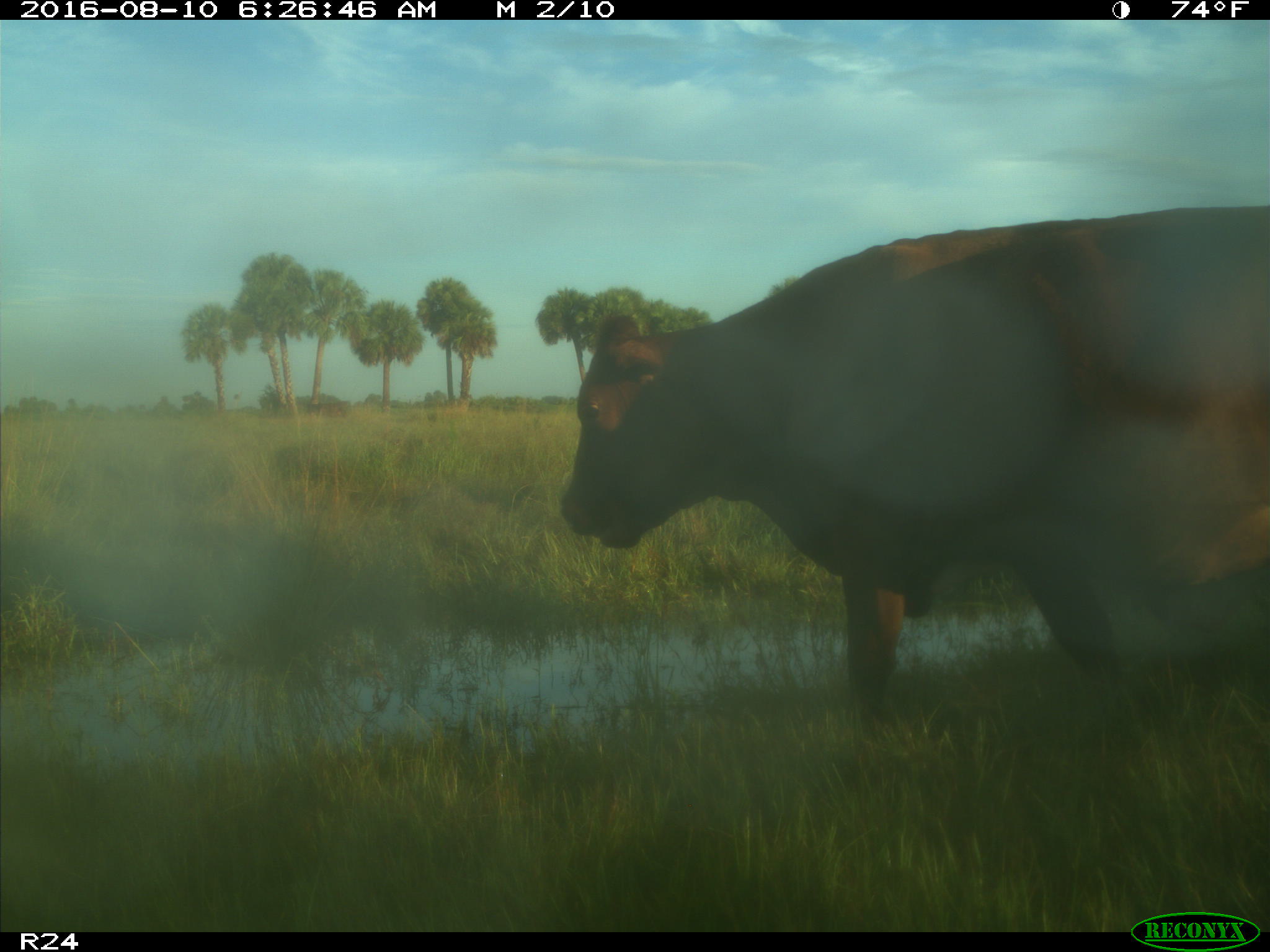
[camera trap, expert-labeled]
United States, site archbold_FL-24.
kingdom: Animalia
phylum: Chordata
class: Mammalia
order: Artiodactyla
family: Bovidae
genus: Bos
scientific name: Bos taurus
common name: domestic cow